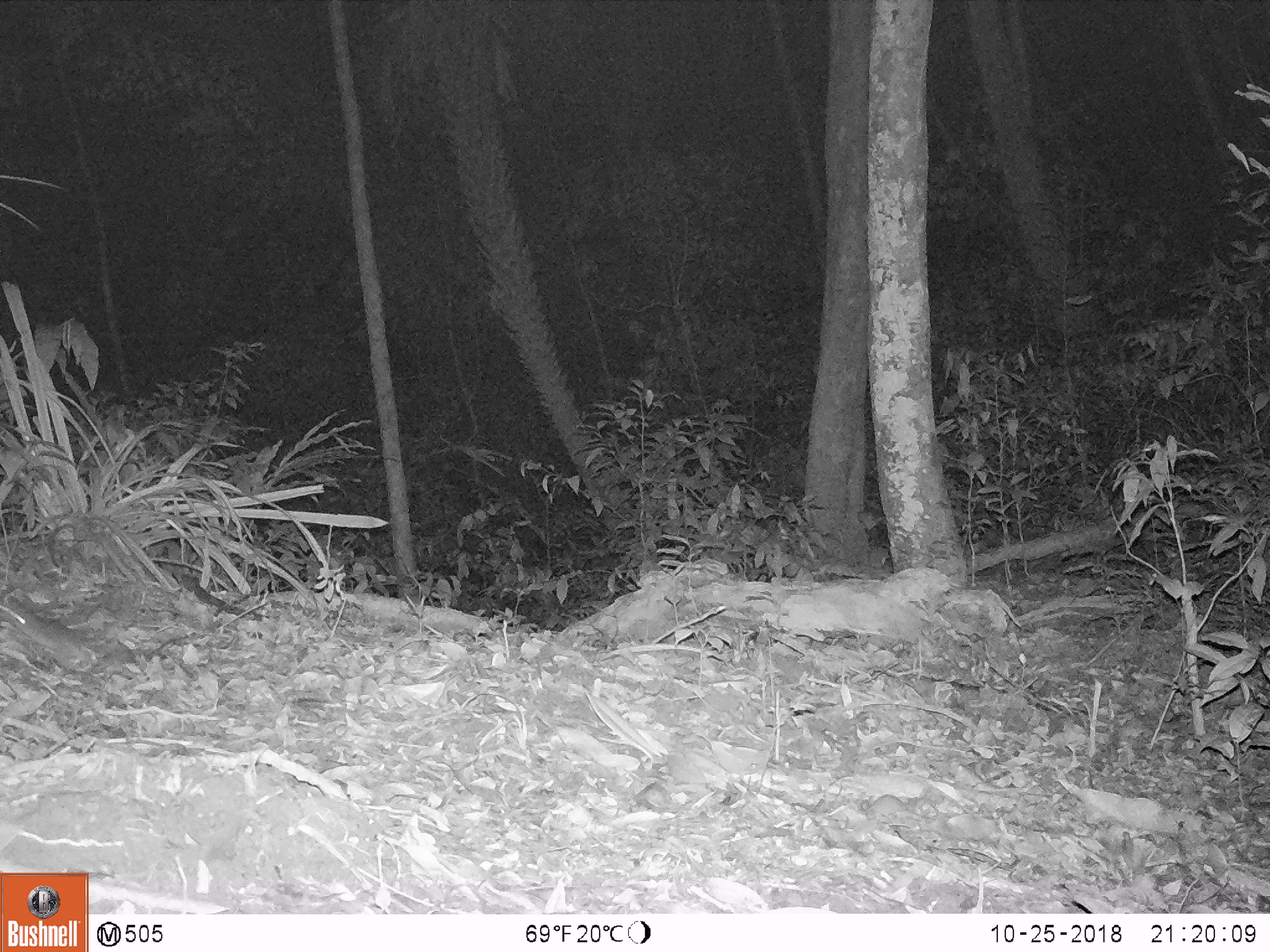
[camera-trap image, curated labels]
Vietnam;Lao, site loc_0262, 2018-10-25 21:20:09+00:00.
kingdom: Animalia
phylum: Chordata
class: Mammalia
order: Rodentia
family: Muridae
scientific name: Muridae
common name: old-world mice and rats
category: unidentified murid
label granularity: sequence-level